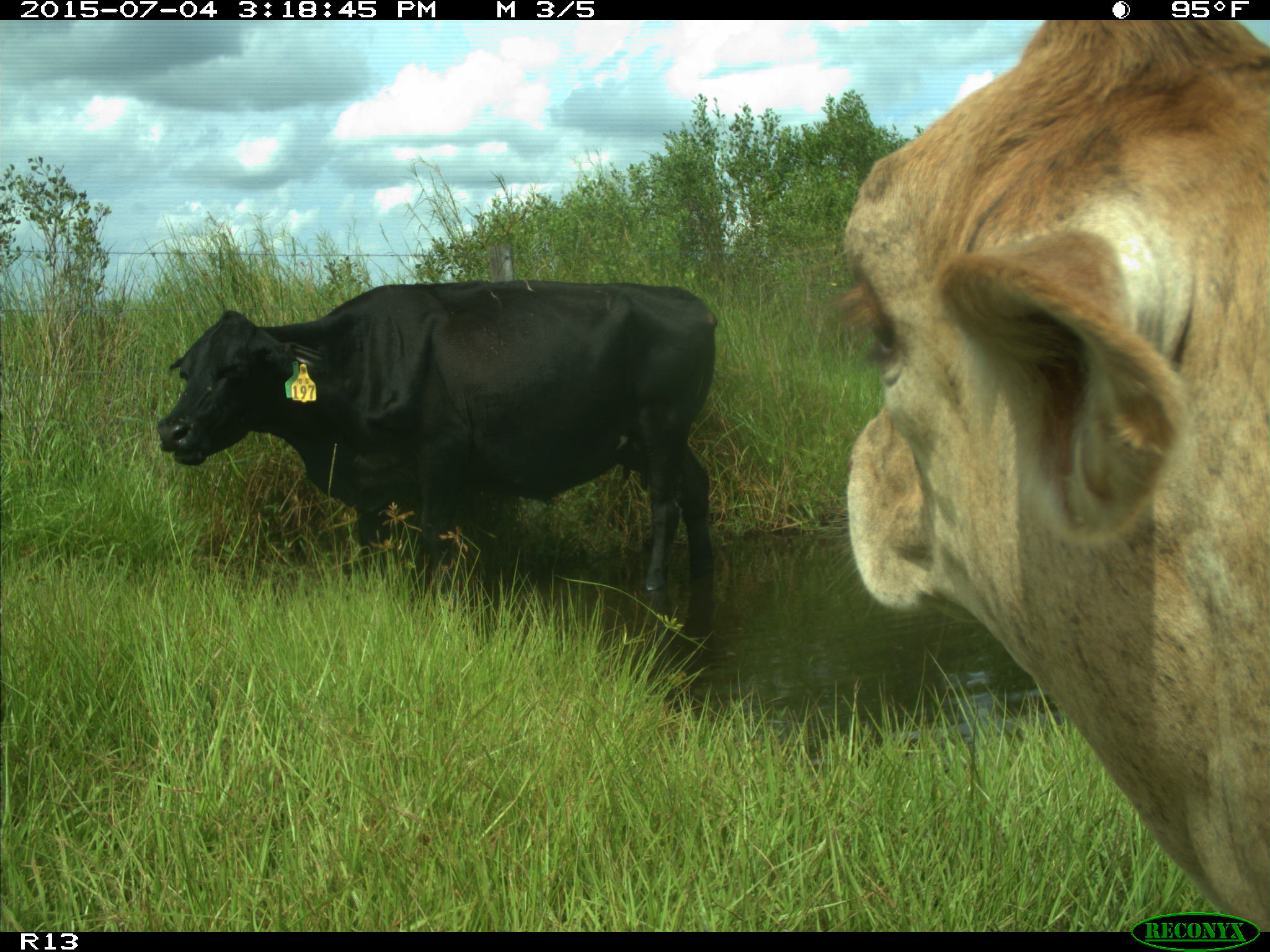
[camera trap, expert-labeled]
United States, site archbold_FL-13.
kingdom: Animalia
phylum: Chordata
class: Mammalia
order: Artiodactyla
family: Bovidae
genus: Bos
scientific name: Bos taurus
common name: domestic cow